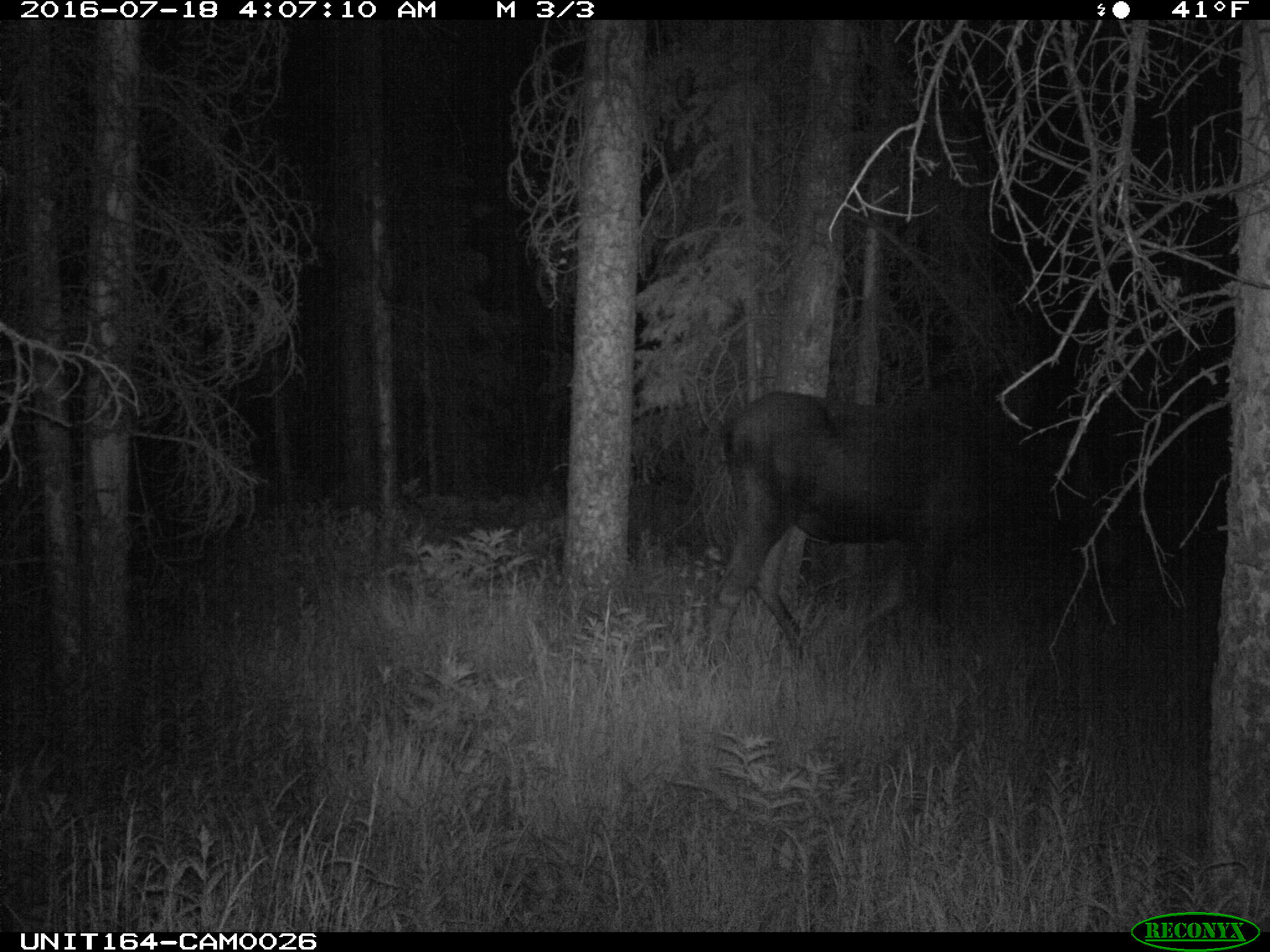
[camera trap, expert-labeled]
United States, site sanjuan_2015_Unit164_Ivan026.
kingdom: Animalia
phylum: Chordata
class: Mammalia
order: Artiodactyla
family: Cervidae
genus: Alces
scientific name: Alces alces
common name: moose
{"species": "Alces alces (moose)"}